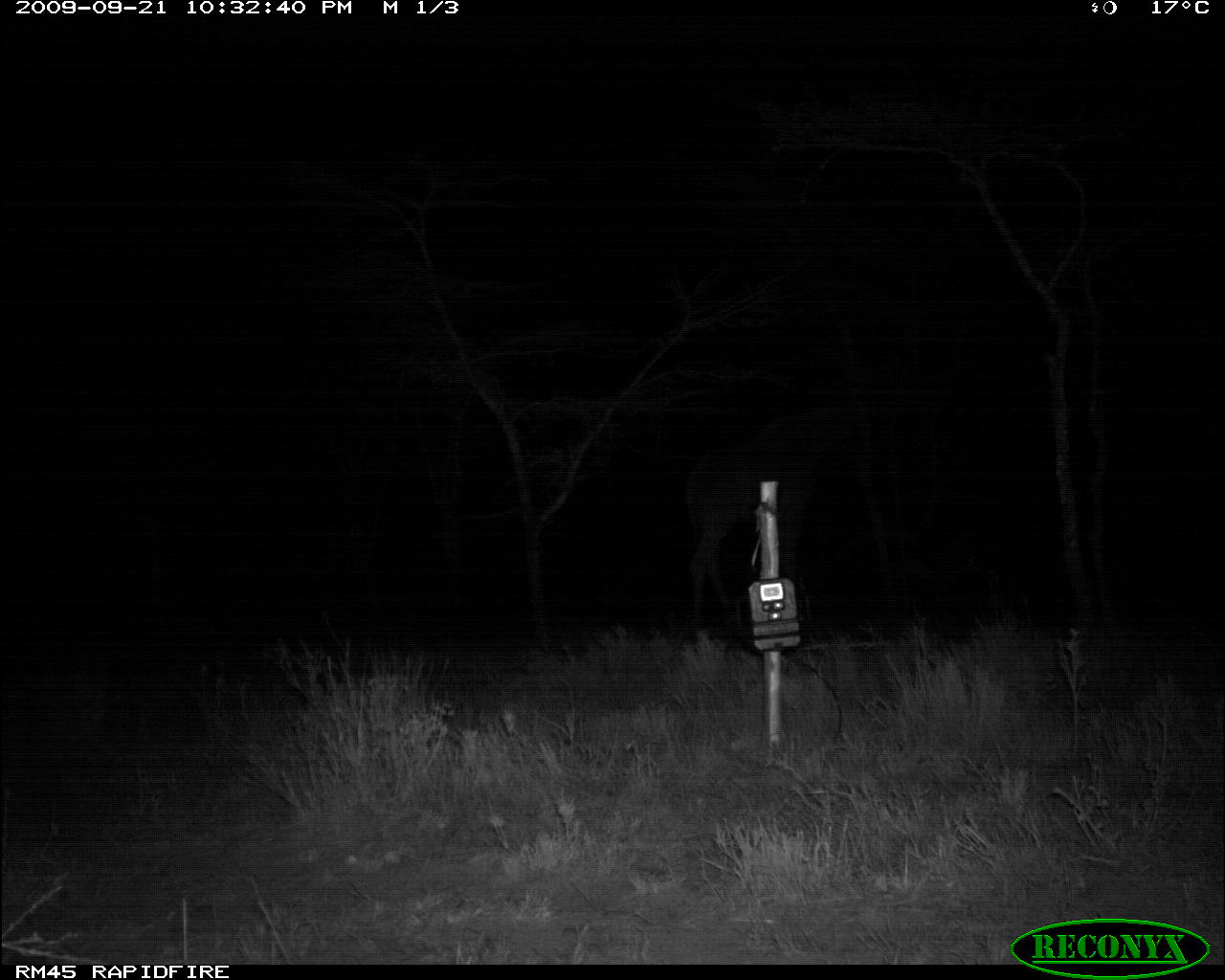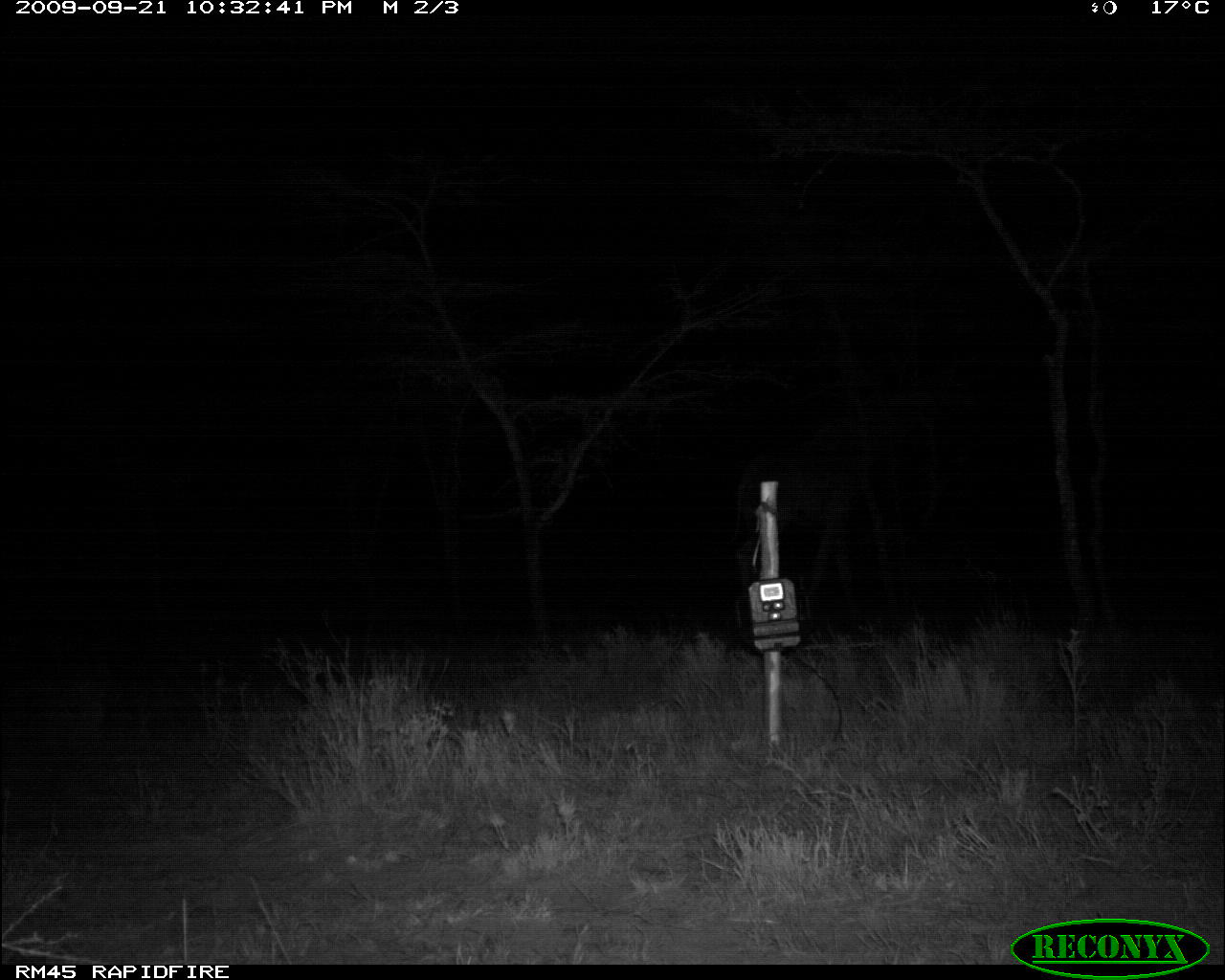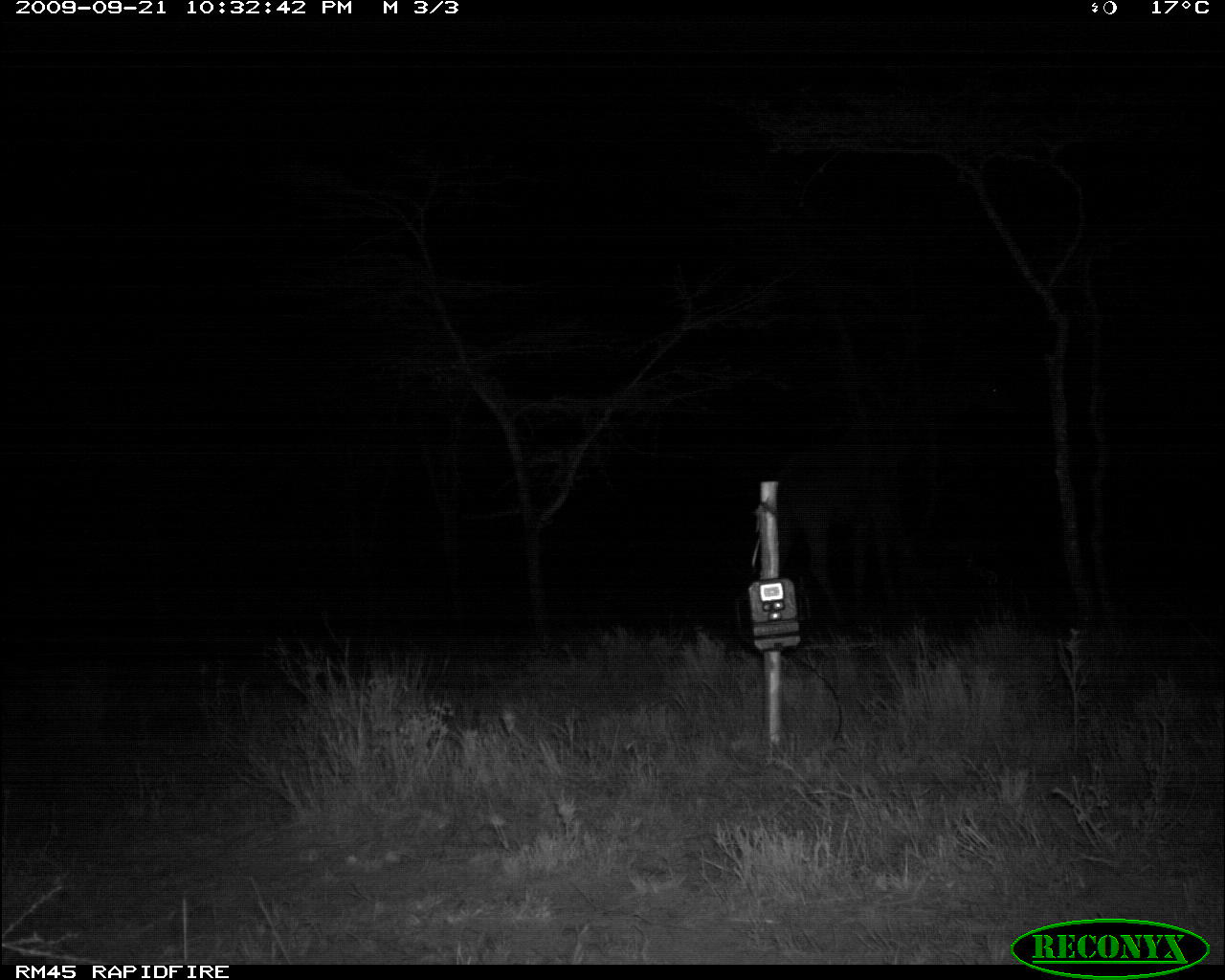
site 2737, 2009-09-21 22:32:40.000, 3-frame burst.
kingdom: Animalia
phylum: Chordata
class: Mammalia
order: Artiodactyla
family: Giraffidae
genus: Giraffa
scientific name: Giraffa camelopardalis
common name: giraffe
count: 1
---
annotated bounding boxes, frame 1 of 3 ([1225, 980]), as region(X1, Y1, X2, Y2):
giraffa camelopardalis: region(681, 405, 863, 619)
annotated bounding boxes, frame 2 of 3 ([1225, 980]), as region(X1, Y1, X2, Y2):
giraffa camelopardalis: region(727, 372, 934, 641)